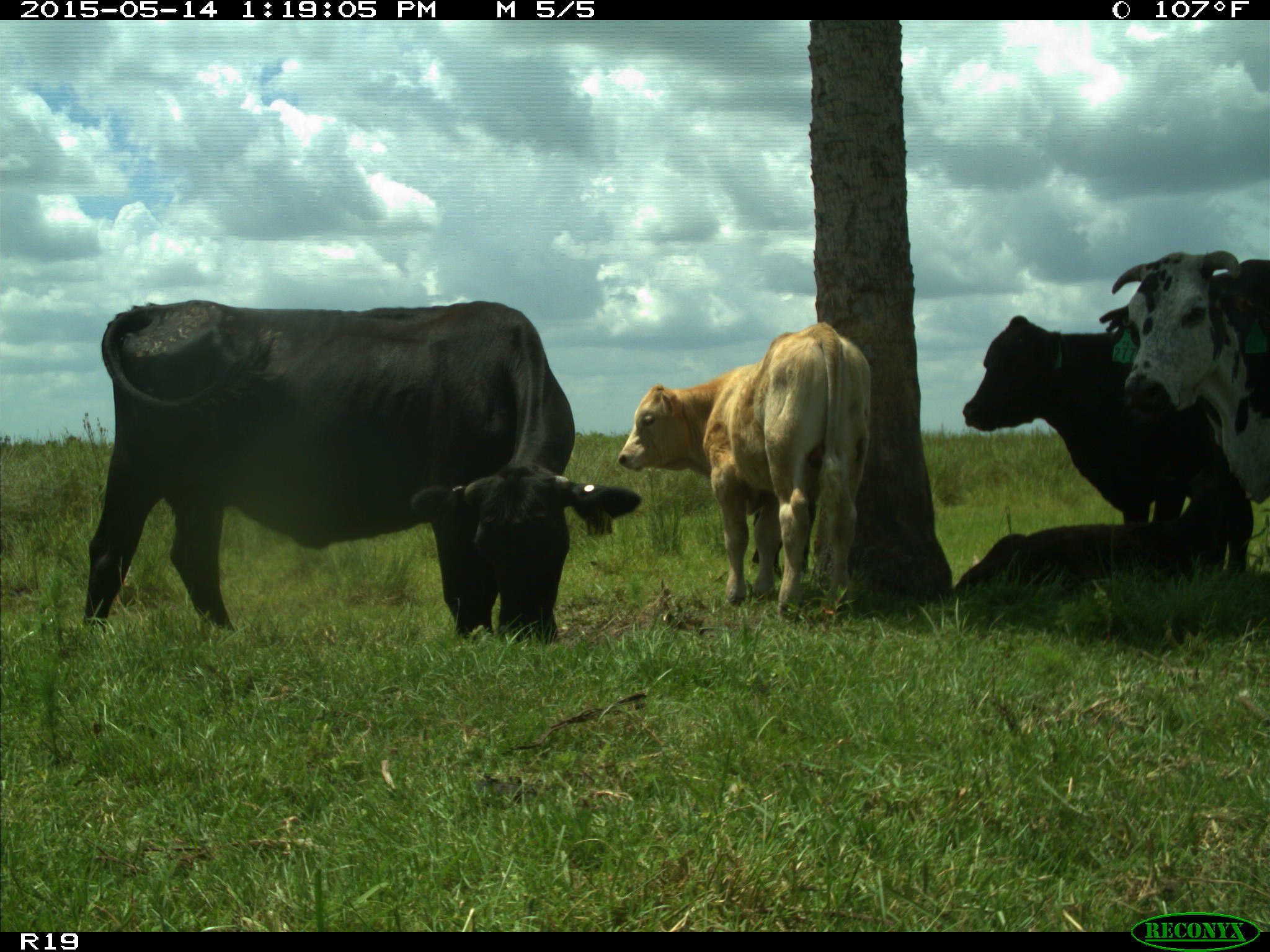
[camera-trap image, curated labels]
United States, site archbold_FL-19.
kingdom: Animalia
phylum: Chordata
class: Mammalia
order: Artiodactyla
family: Bovidae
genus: Bos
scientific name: Bos taurus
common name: domestic cow